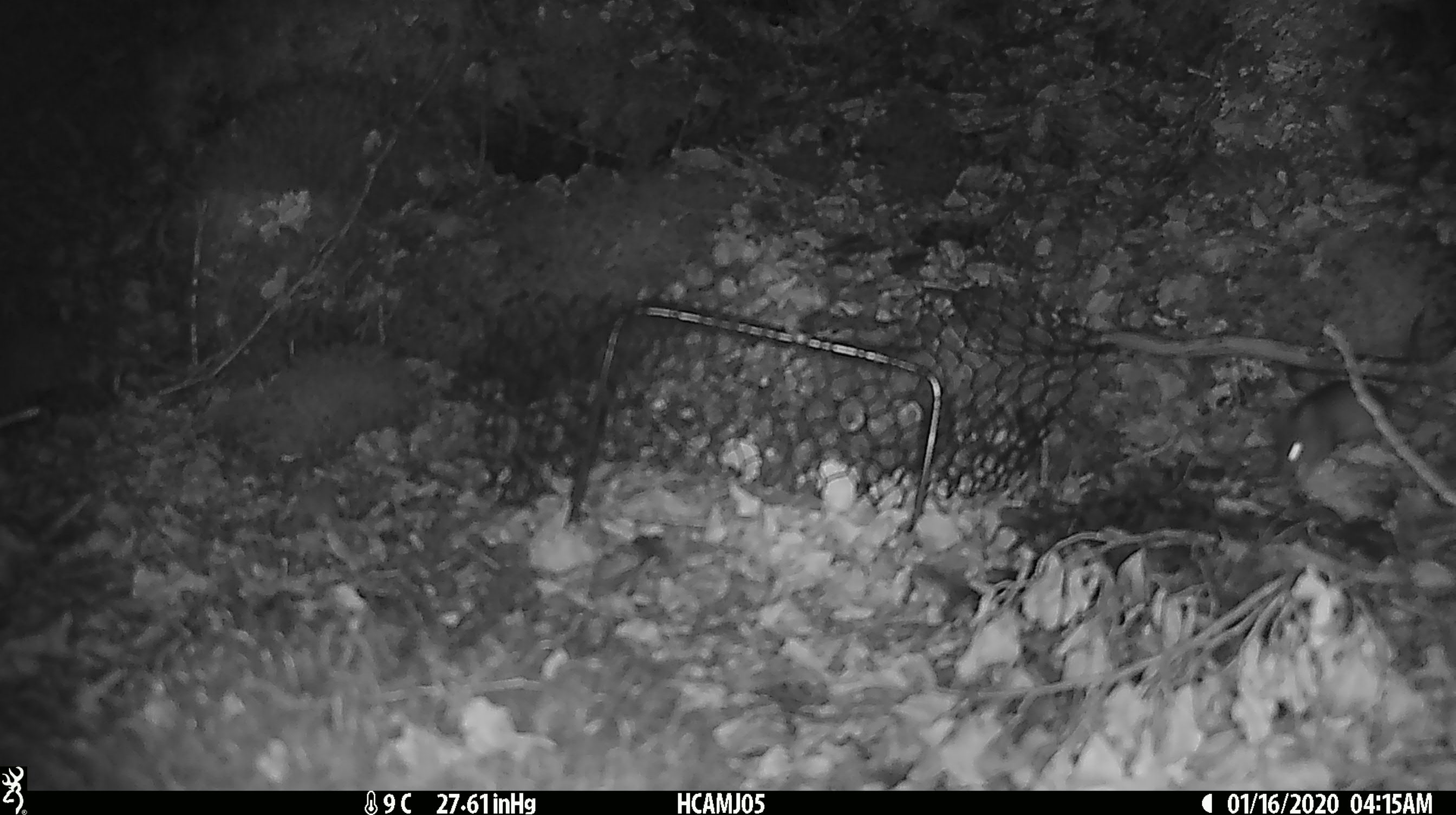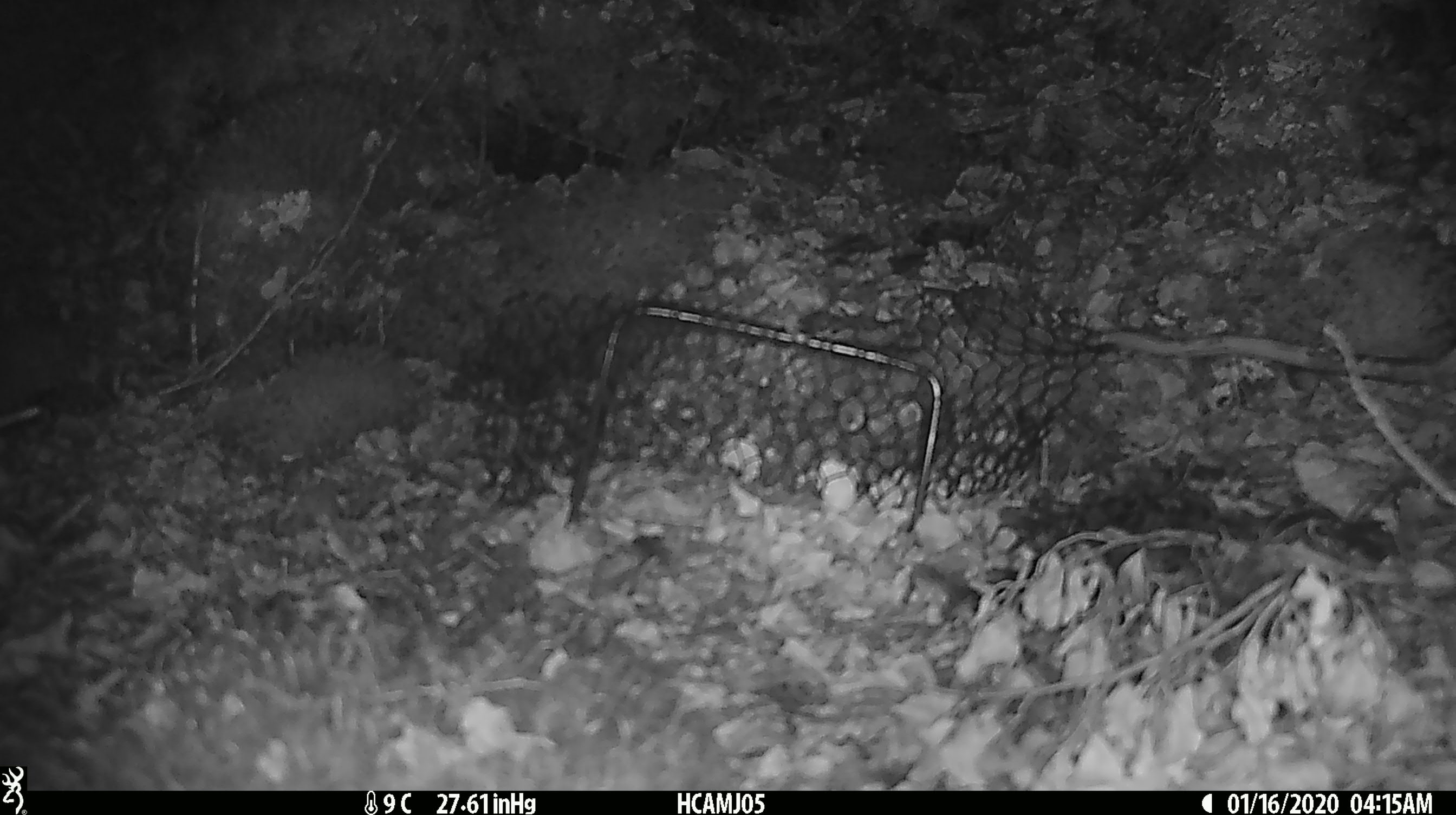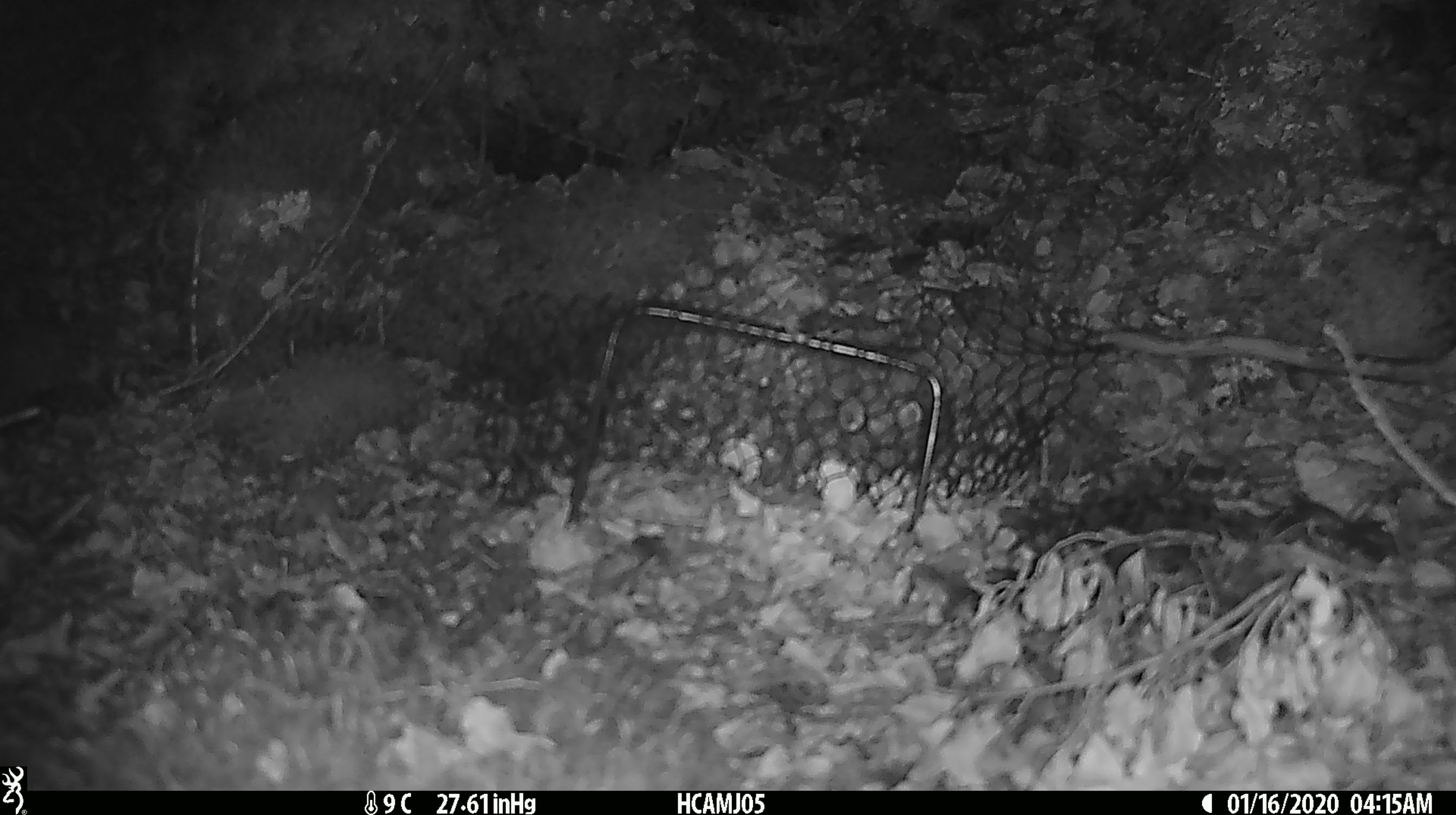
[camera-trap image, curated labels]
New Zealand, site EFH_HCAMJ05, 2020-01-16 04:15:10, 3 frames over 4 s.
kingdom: Animalia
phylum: Chordata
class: Mammalia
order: Rodentia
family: Muridae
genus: Mus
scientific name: Mus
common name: mouse